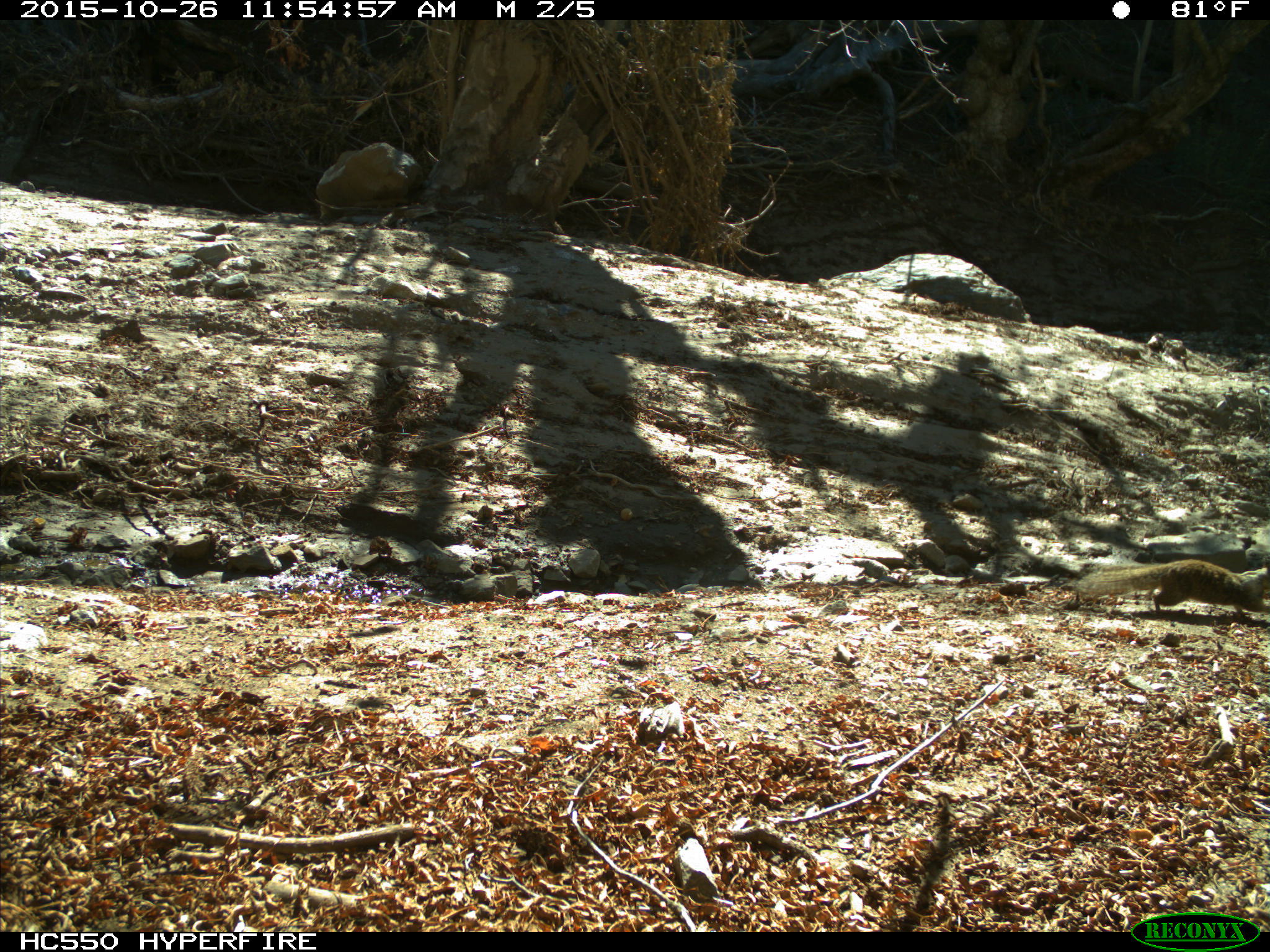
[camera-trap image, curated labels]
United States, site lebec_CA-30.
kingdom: Animalia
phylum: Chordata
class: Mammalia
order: Rodentia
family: Sciuridae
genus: Otospermophilus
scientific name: Otospermophilus beecheyi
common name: california ground squirrel